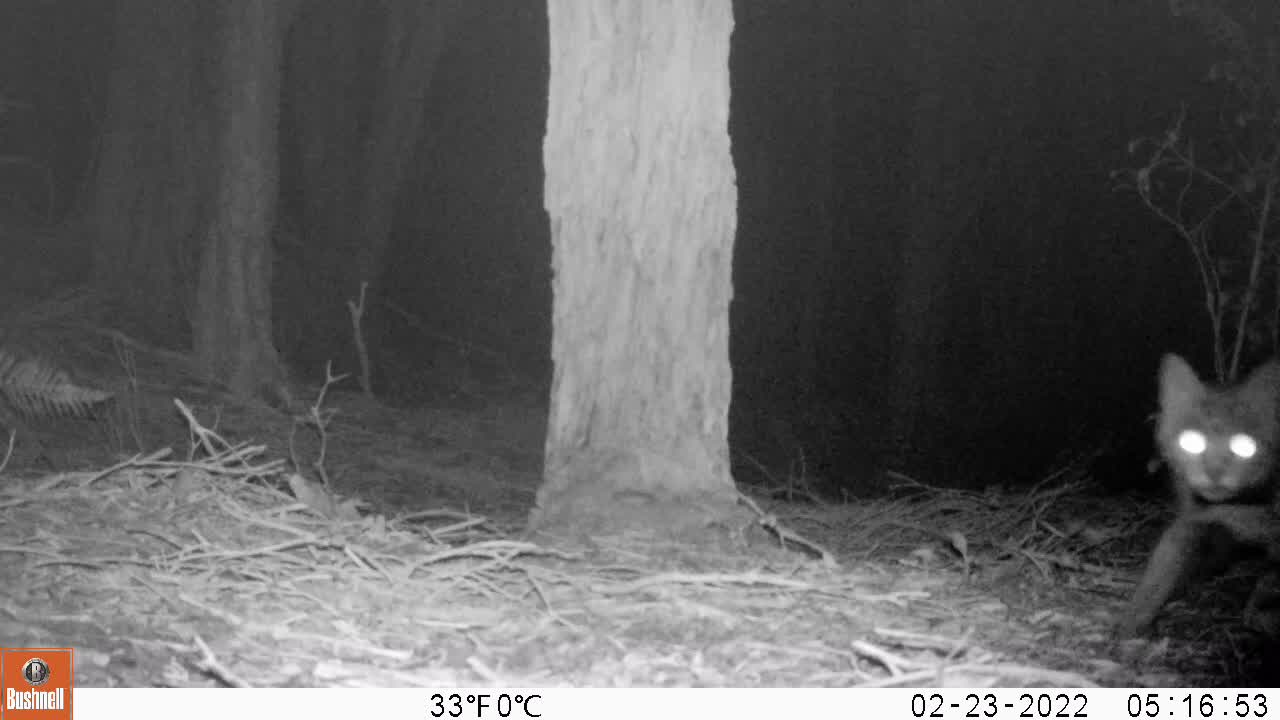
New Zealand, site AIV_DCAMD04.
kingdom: Animalia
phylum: Chordata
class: Mammalia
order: Carnivora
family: Felidae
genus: Felis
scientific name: Felis catus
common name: domestic cat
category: cat